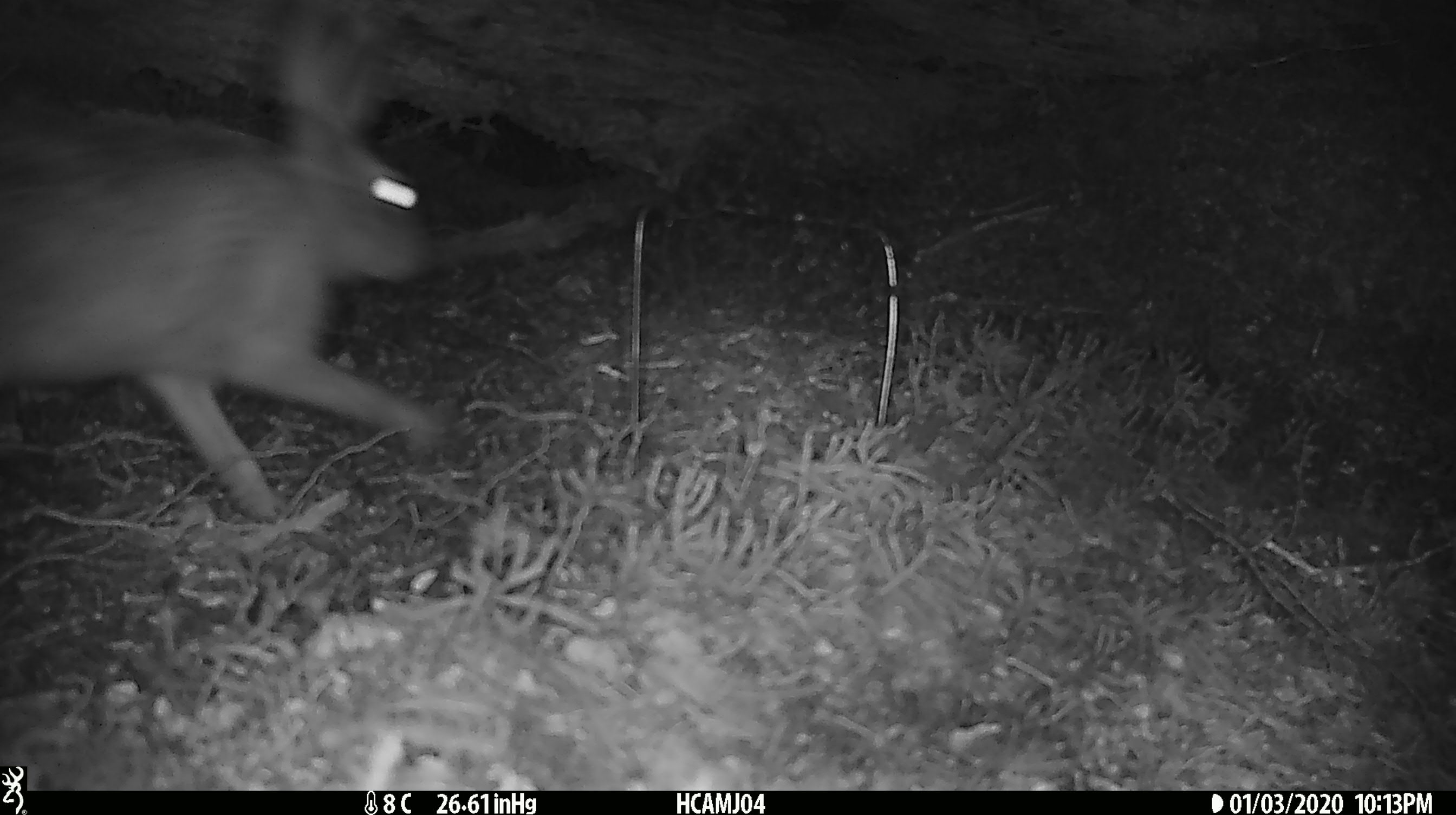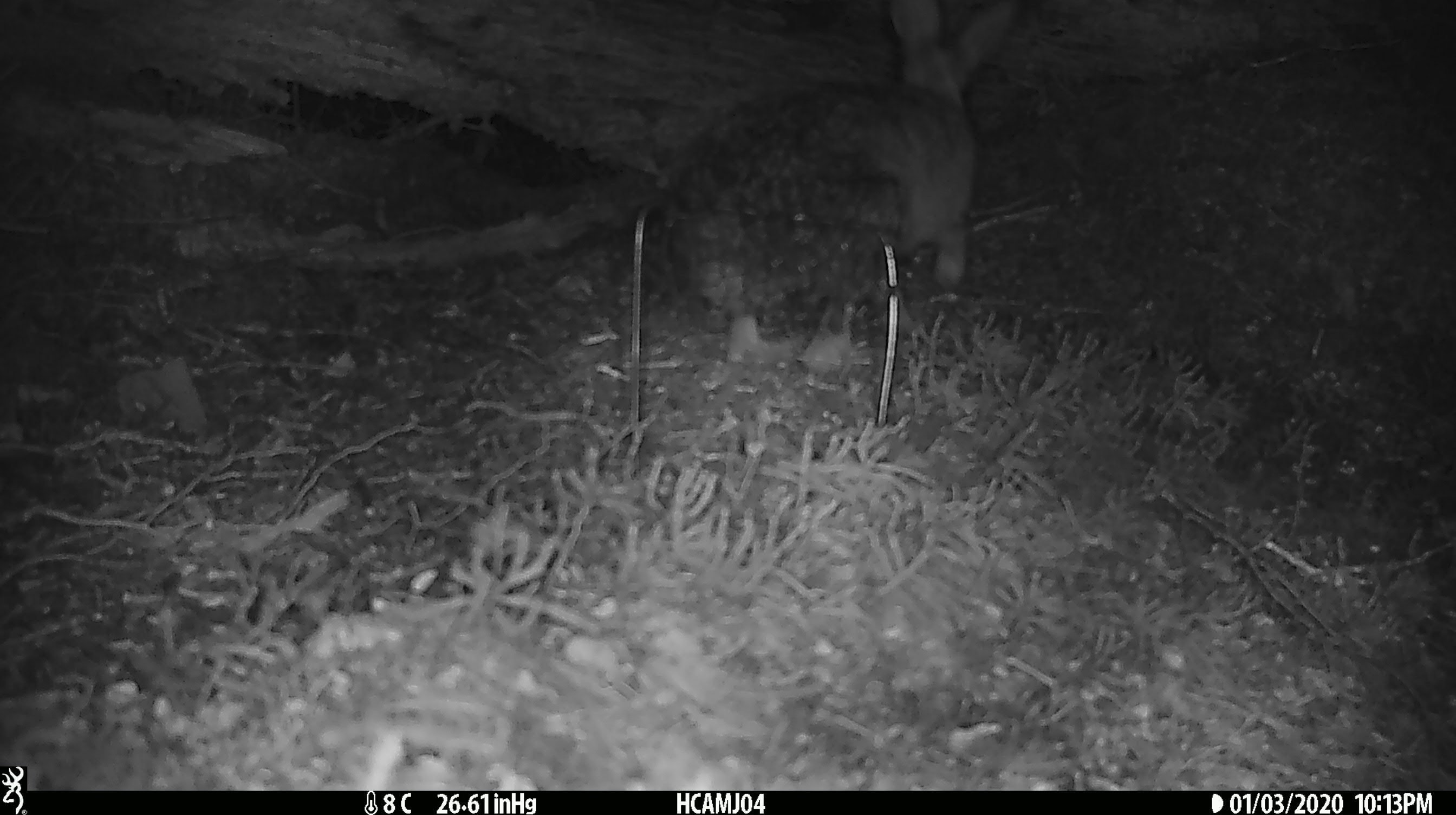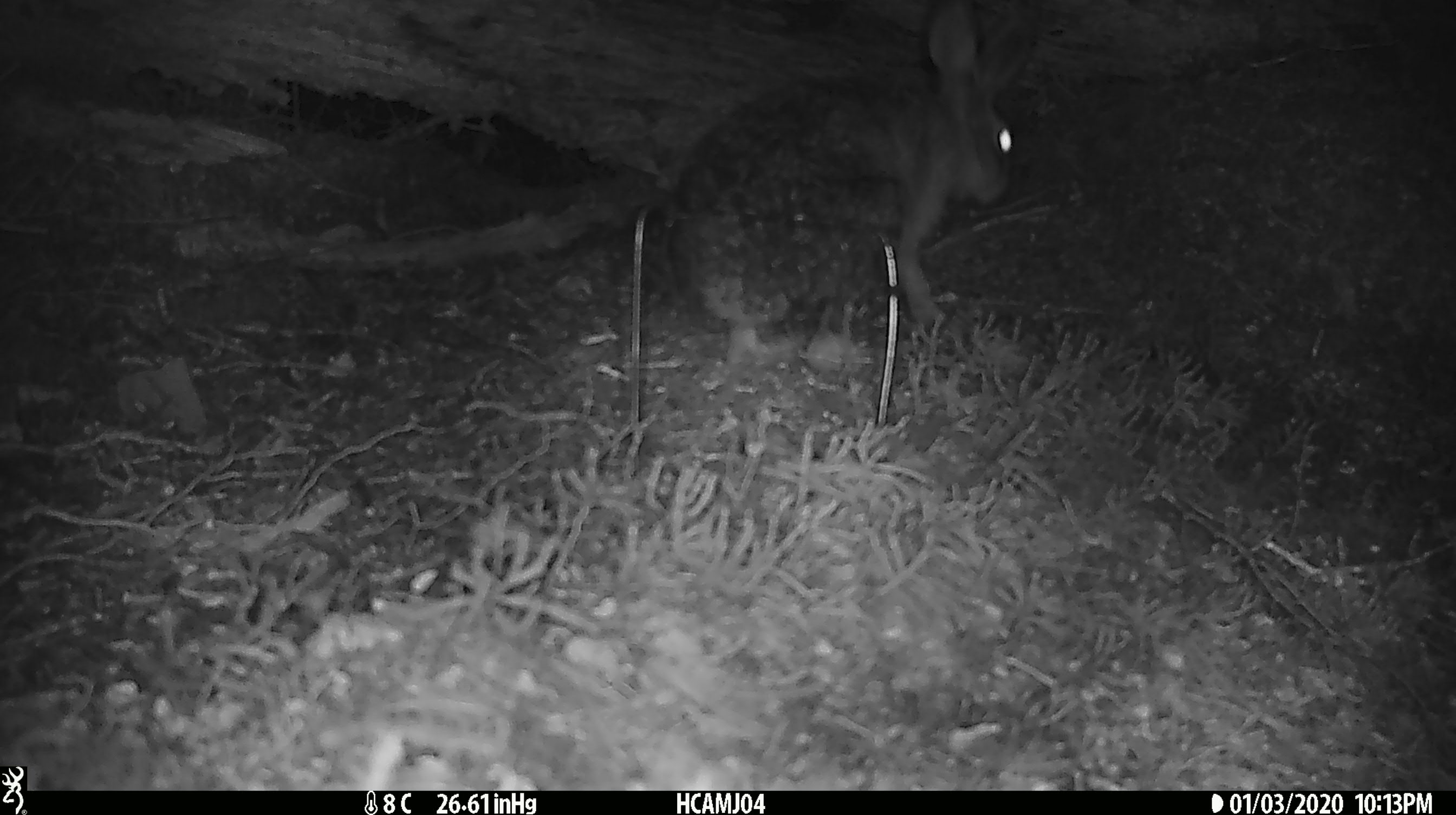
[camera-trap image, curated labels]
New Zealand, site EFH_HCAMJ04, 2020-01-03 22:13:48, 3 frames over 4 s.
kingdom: Animalia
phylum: Chordata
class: Mammalia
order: Lagomorpha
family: Leporidae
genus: Lepus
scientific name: Lepus europaeus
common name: brown hare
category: hare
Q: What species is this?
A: Hare (brown hare) (Lepus europaeus).